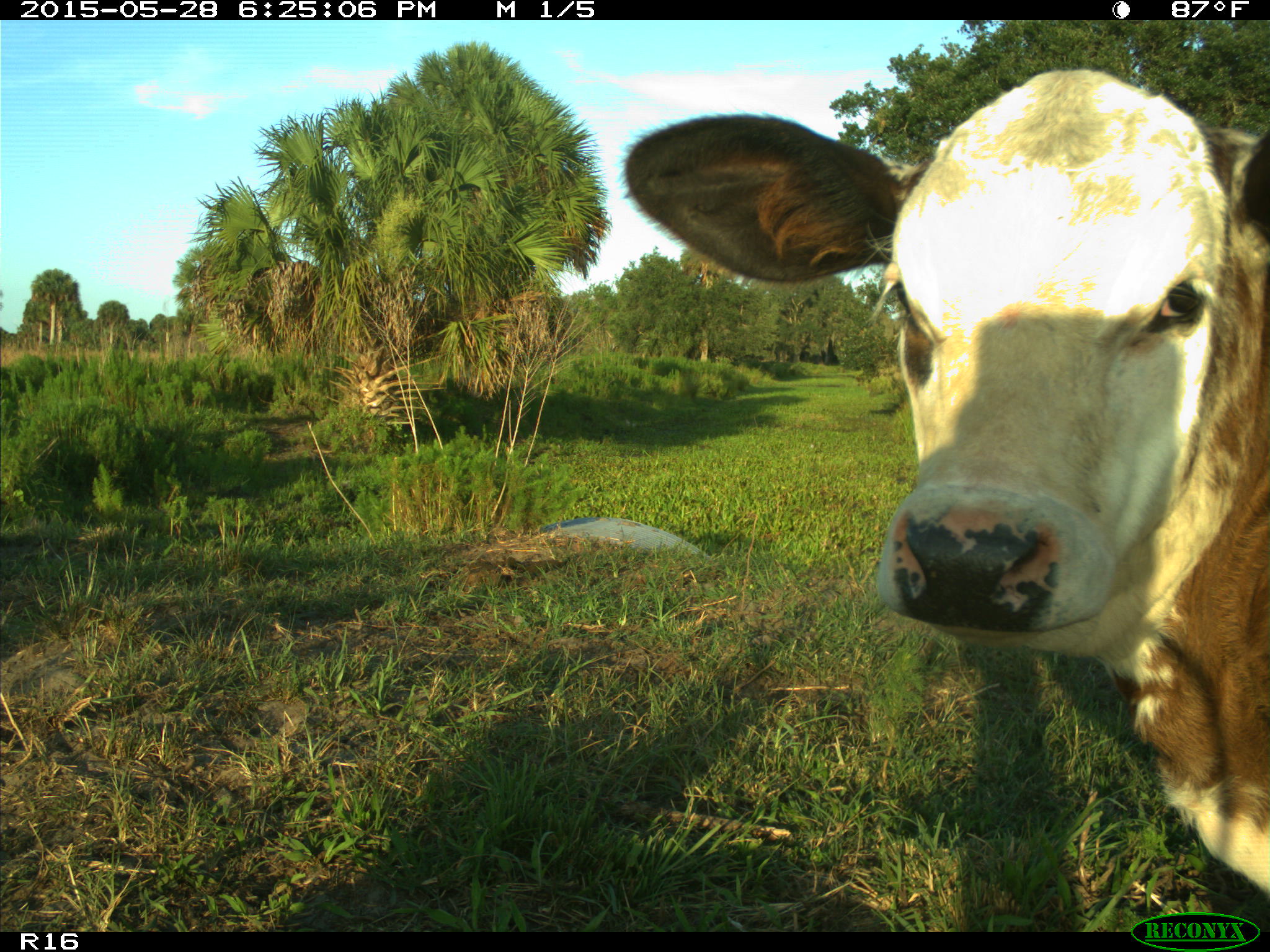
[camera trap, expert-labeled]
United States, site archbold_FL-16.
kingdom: Animalia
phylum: Chordata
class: Mammalia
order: Artiodactyla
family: Bovidae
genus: Bos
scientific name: Bos taurus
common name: domestic cow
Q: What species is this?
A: Bos taurus (domestic cow).